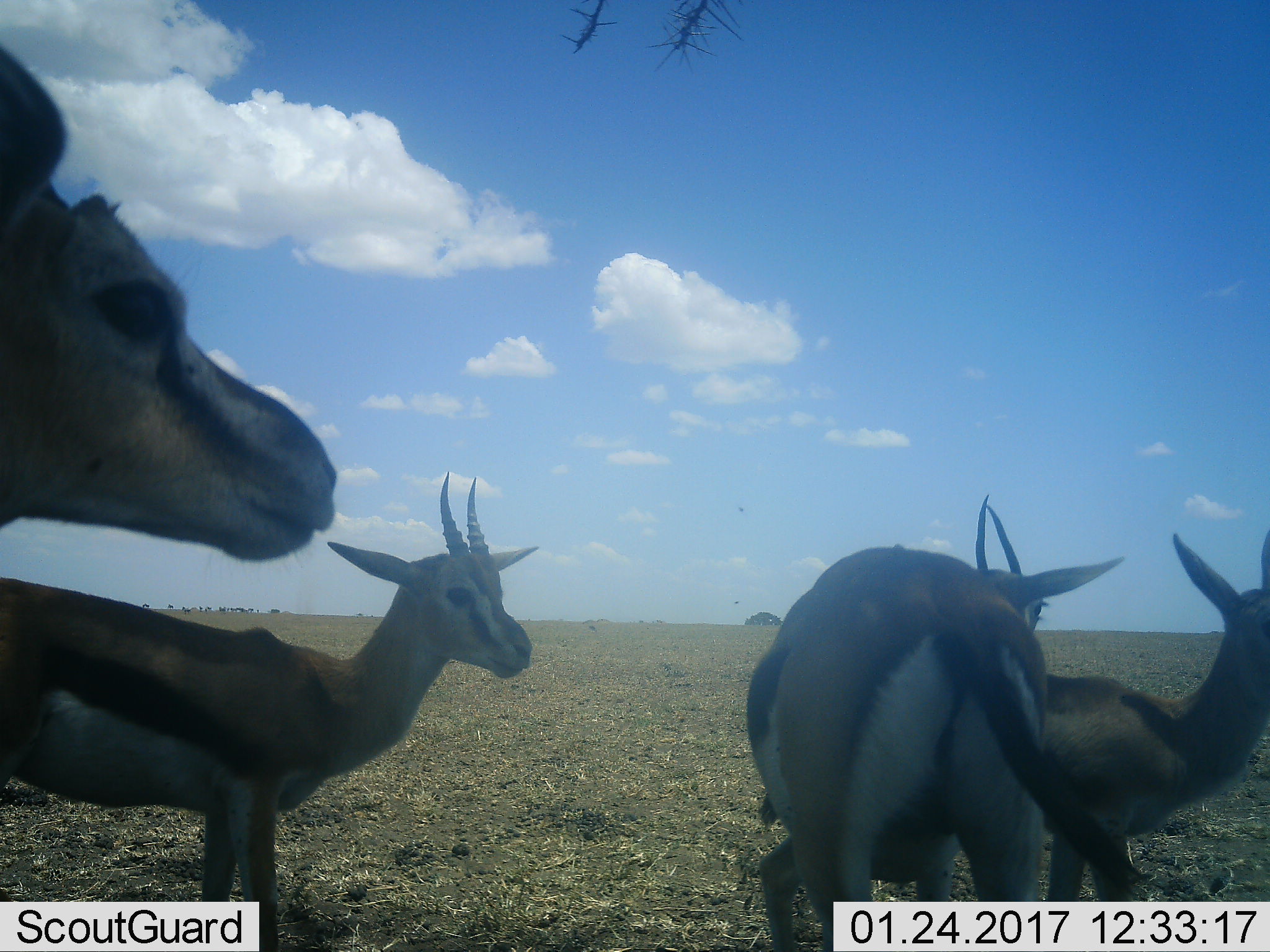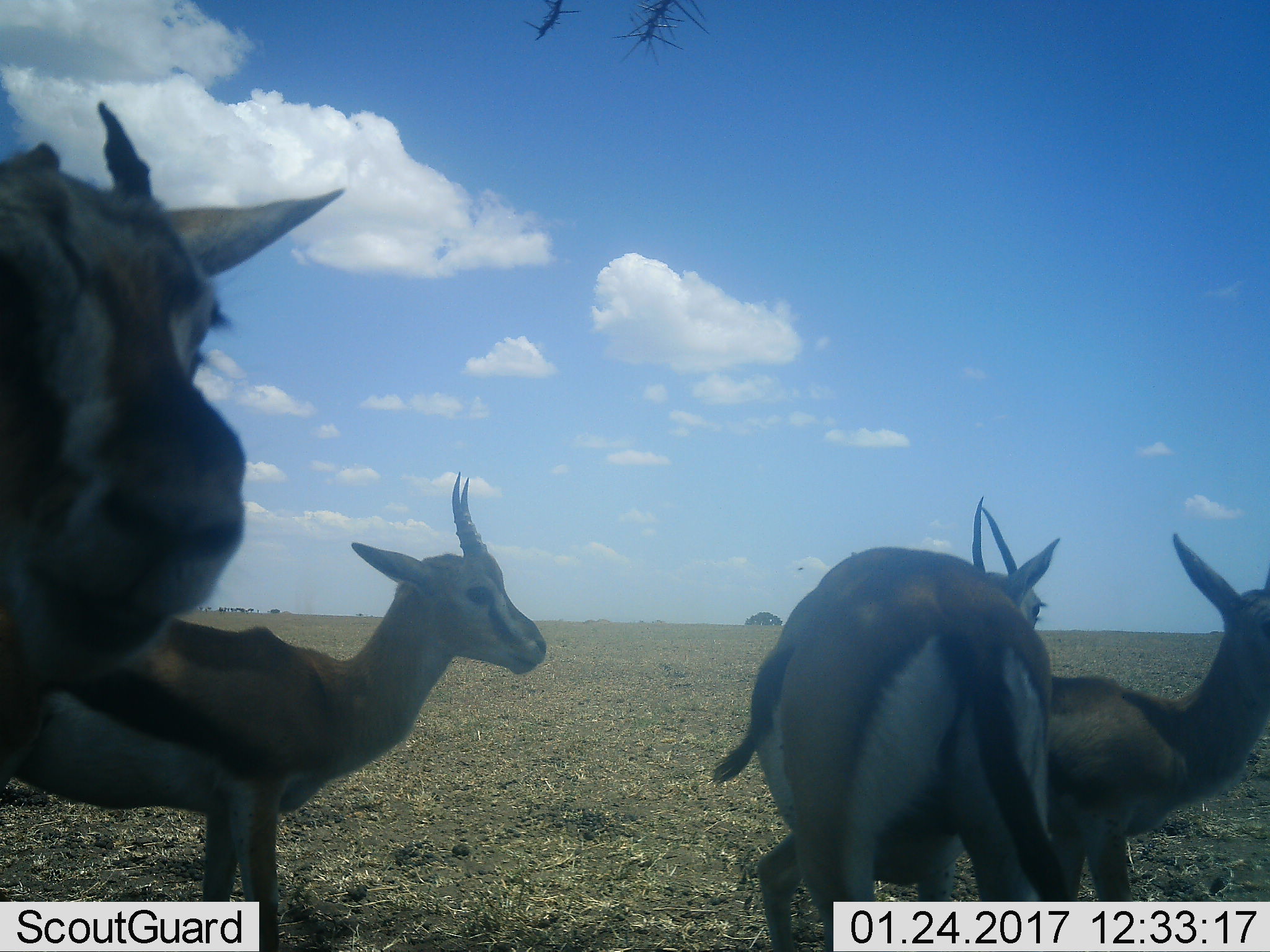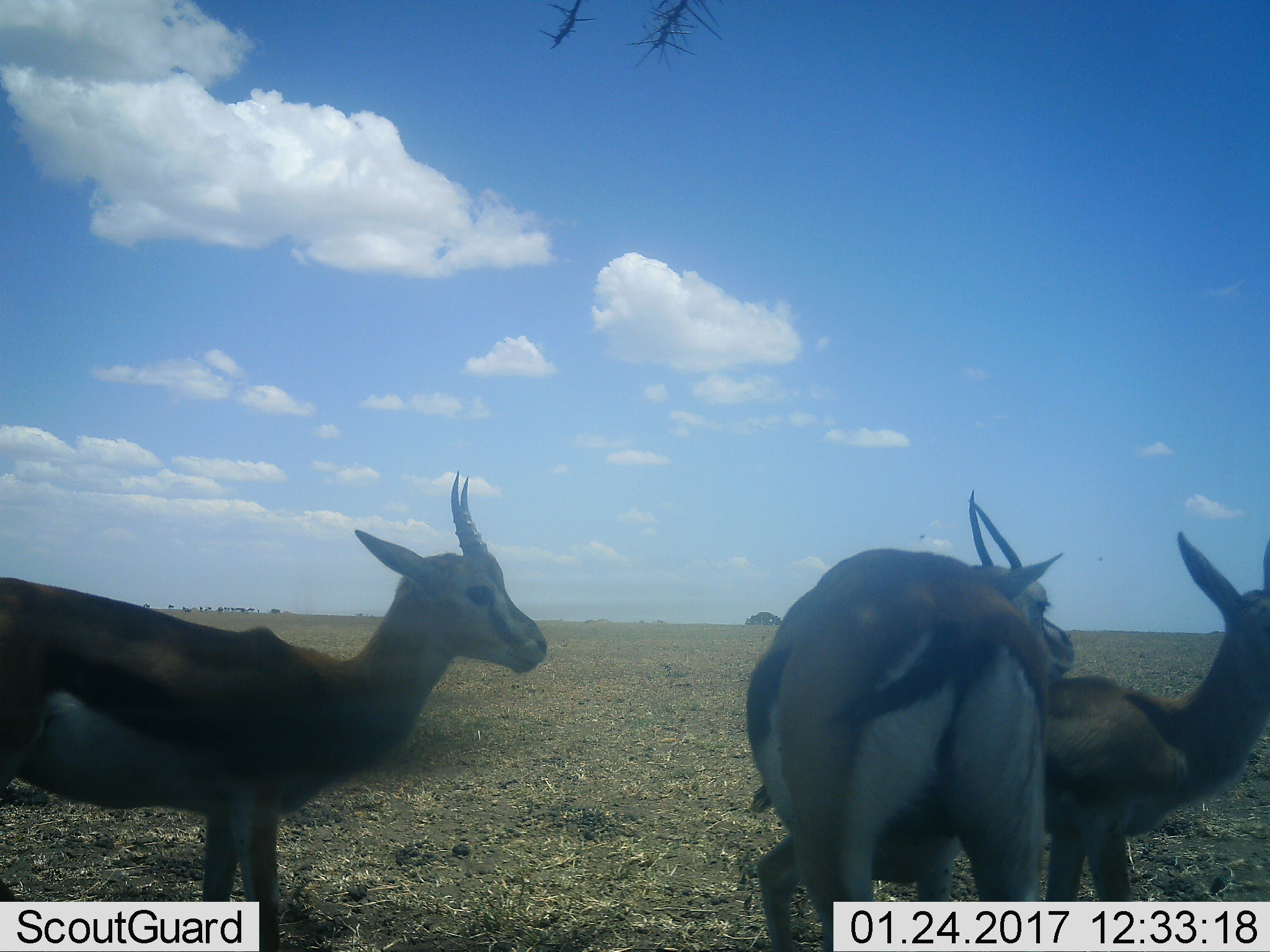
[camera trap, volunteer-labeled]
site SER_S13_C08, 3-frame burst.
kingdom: Animalia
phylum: Chordata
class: Mammalia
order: Artiodactyla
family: Bovidae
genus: Eudorcas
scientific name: Eudorcas thomsonii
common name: thomson's gazelle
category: gazellethomsons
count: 4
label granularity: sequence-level